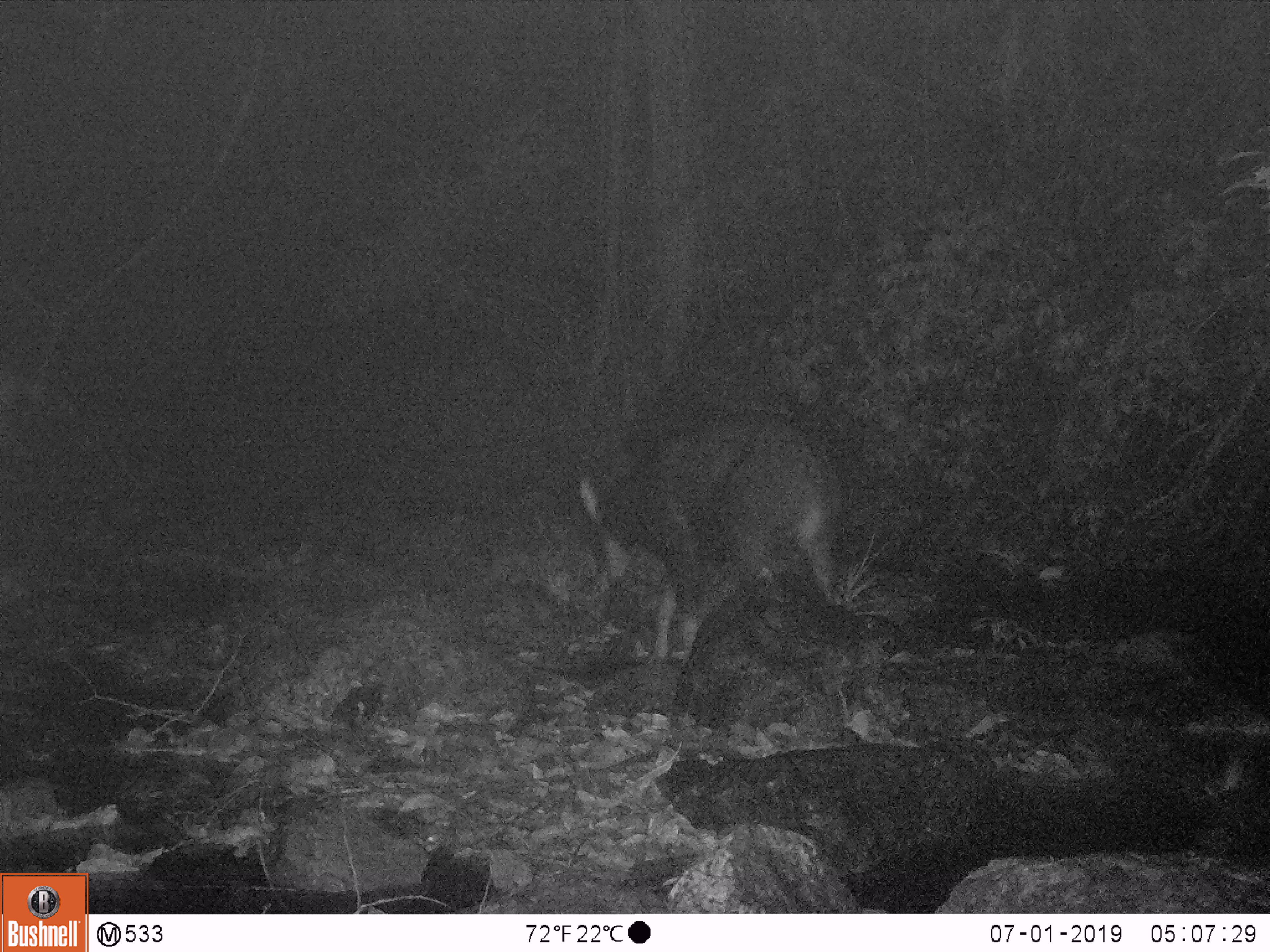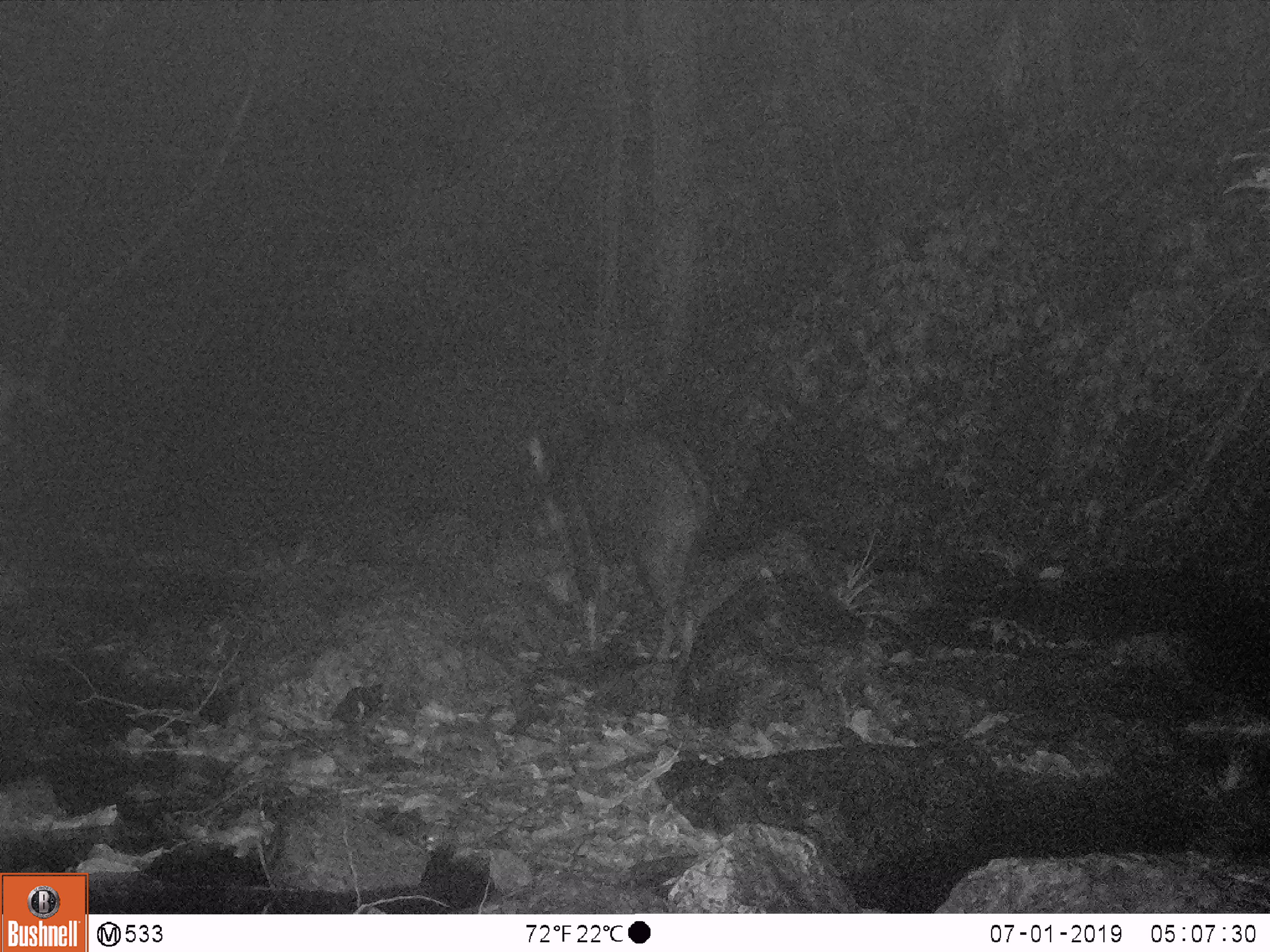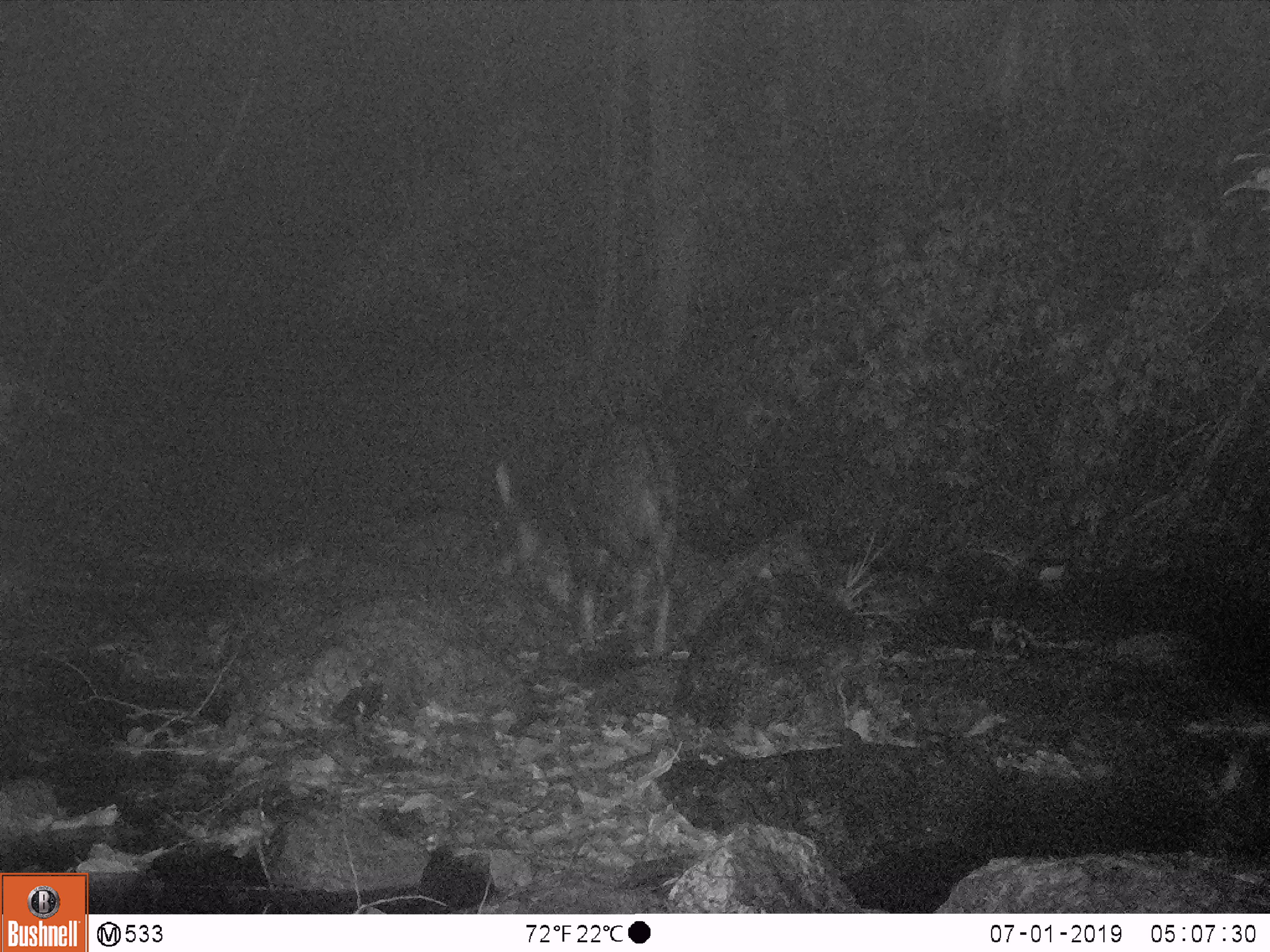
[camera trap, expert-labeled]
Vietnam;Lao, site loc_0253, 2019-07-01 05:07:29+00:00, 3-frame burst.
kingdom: Animalia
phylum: Chordata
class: Mammalia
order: Artiodactyla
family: Bovidae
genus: Capricornis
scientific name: Capricornis sumatraensis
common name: chinese serow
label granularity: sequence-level